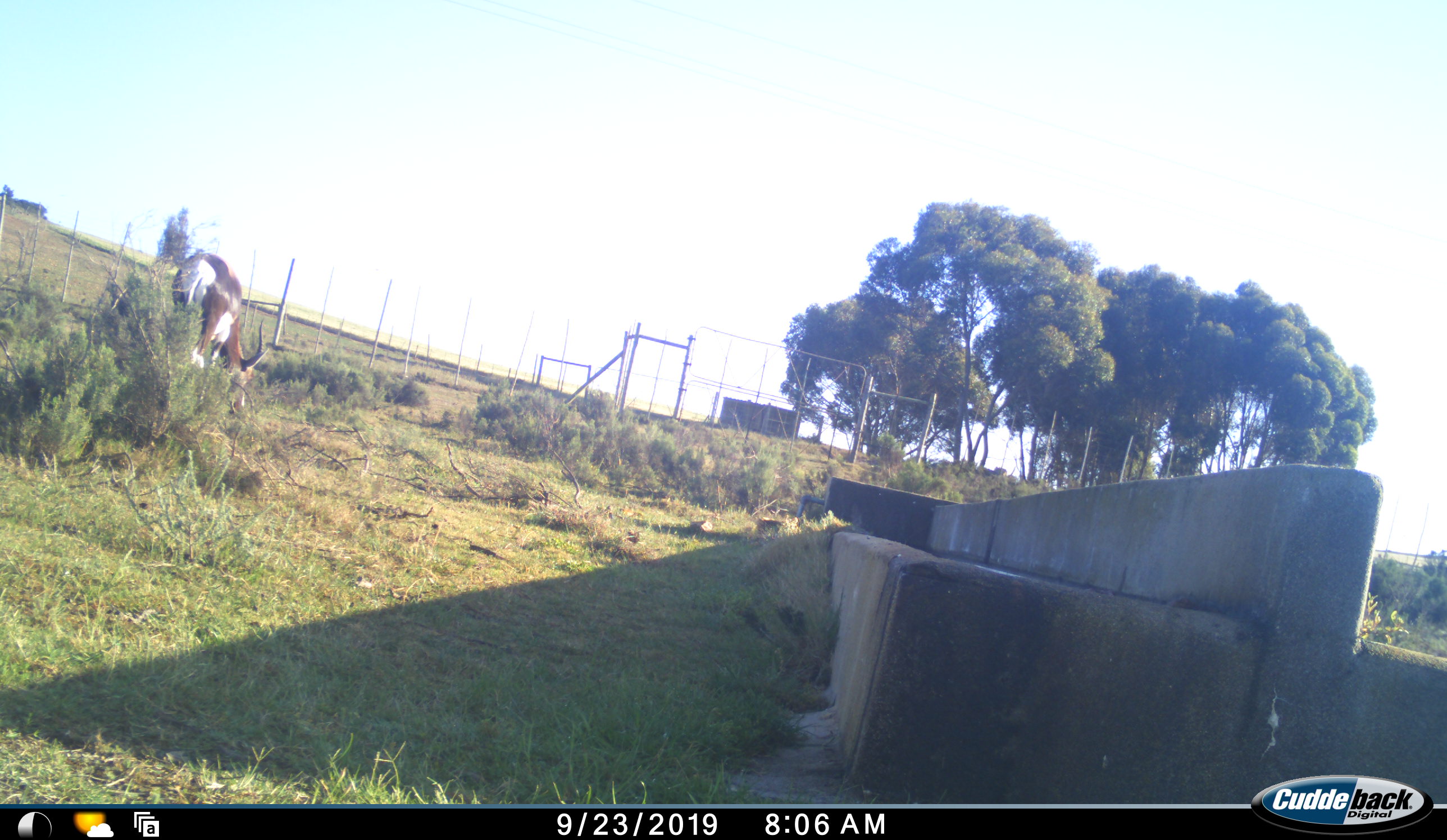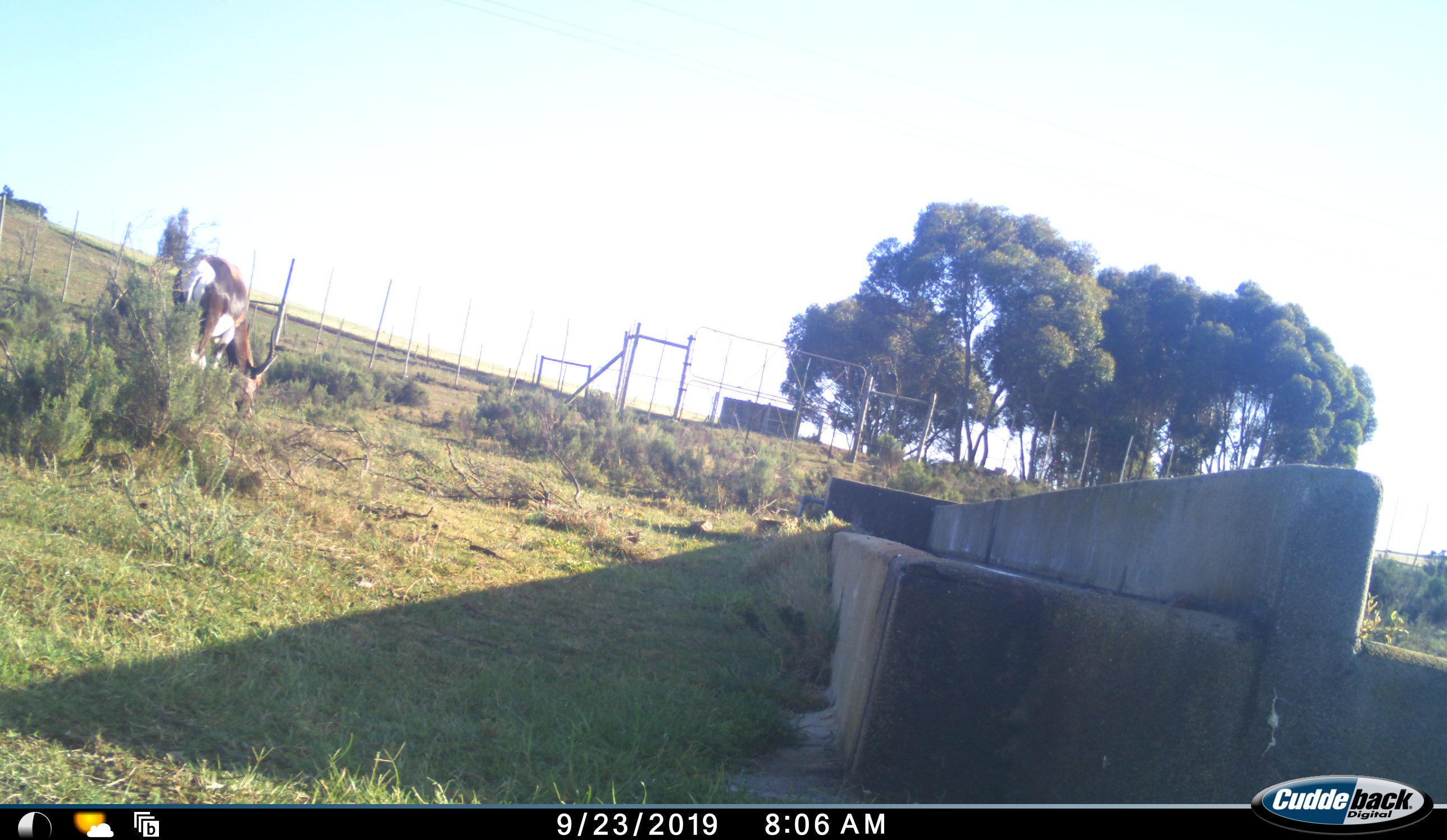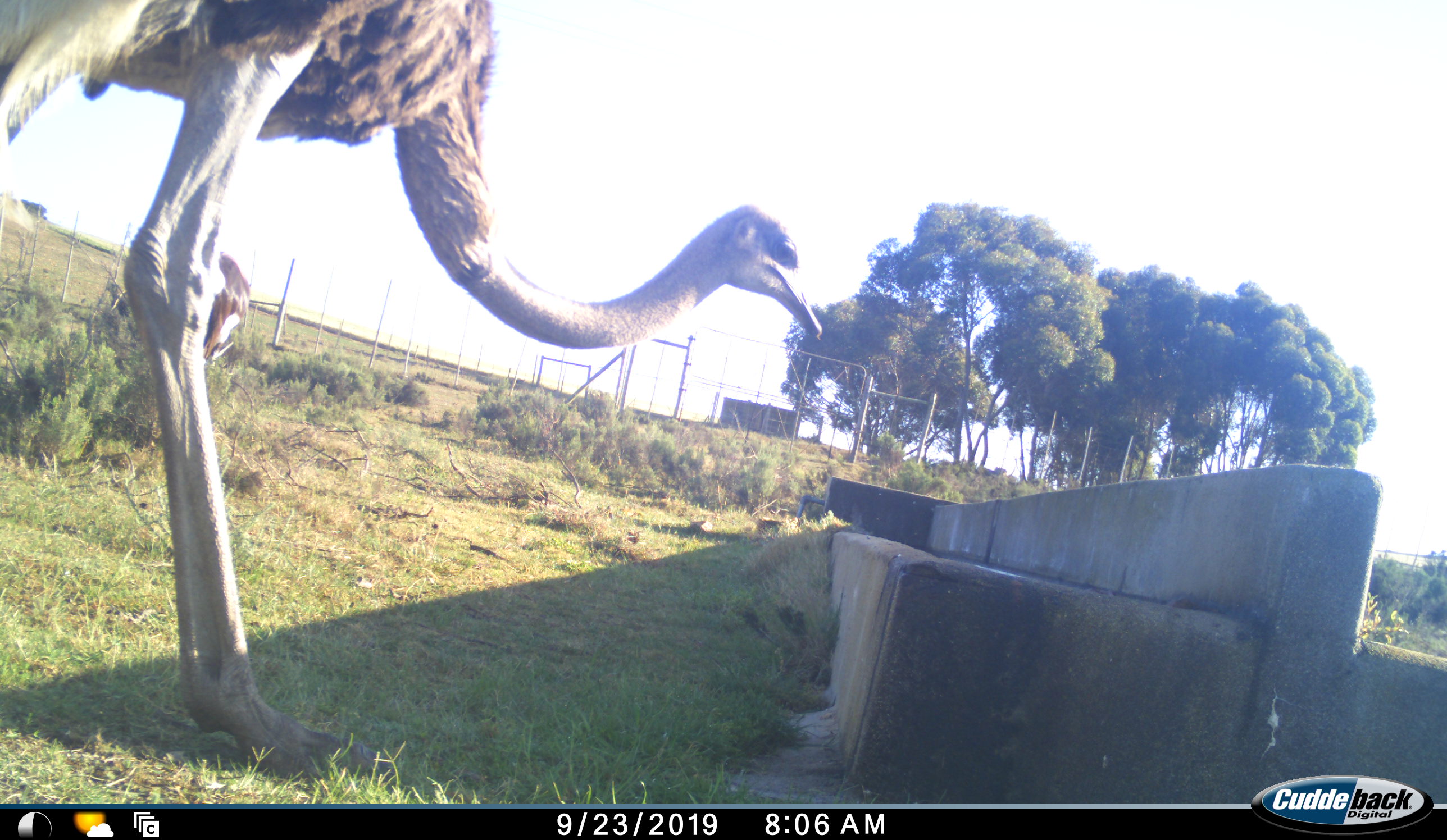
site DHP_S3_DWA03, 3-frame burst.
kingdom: Animalia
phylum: Chordata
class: Mammalia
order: Artiodactyla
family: Bovidae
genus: Damaliscus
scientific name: Damaliscus pygargus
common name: bontebok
Bontebok (Damaliscus pygargus), count 1. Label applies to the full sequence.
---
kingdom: Animalia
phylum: Chordata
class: Aves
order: Struthioniformes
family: Struthionidae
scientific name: Struthionidae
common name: ostrich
Ostrich (Struthionidae), count 1. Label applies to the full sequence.